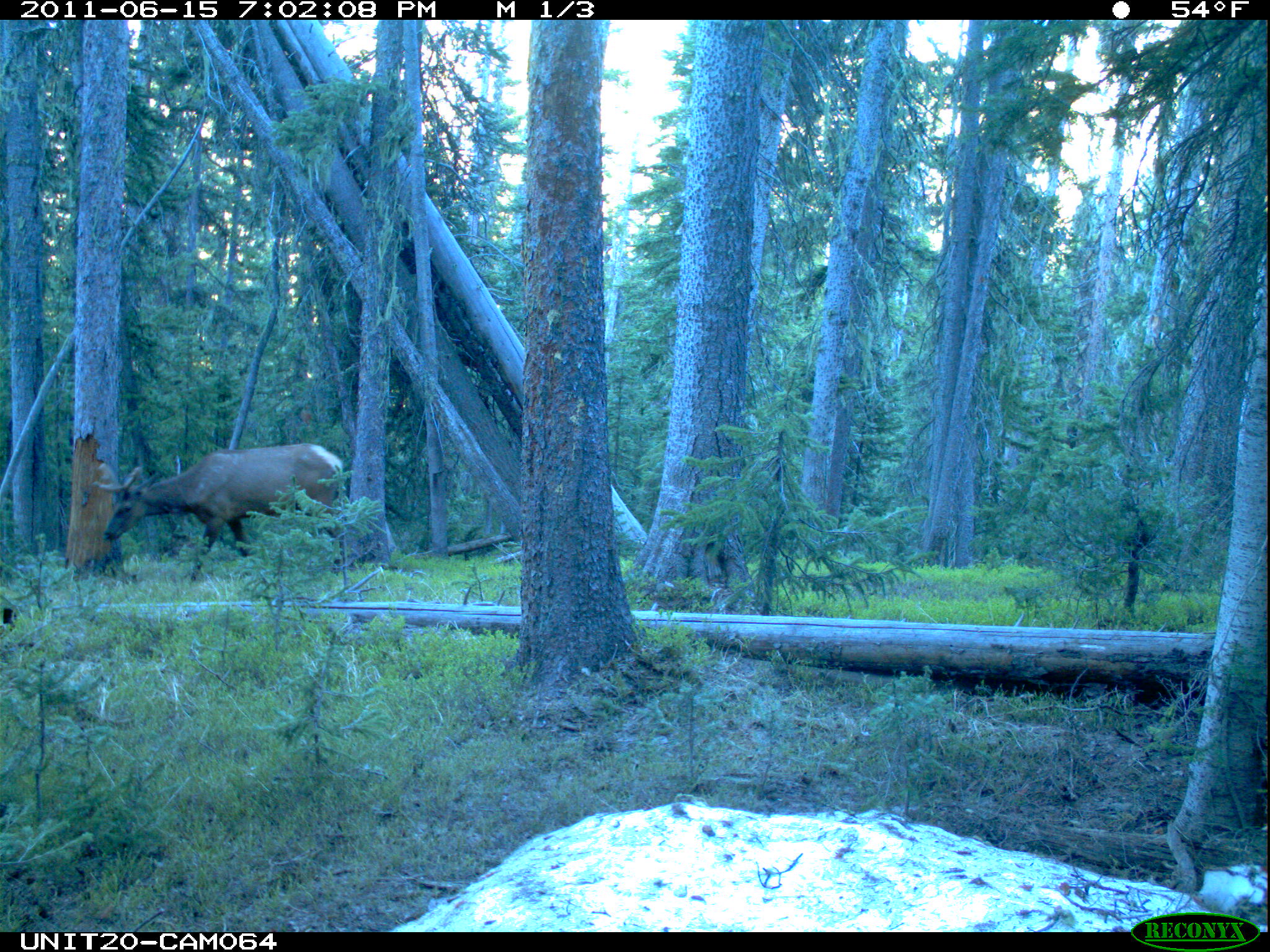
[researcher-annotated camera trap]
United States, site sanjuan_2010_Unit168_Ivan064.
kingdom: Animalia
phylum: Chordata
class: Mammalia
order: Artiodactyla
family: Cervidae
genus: Cervus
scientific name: Cervus elaphus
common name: red deer